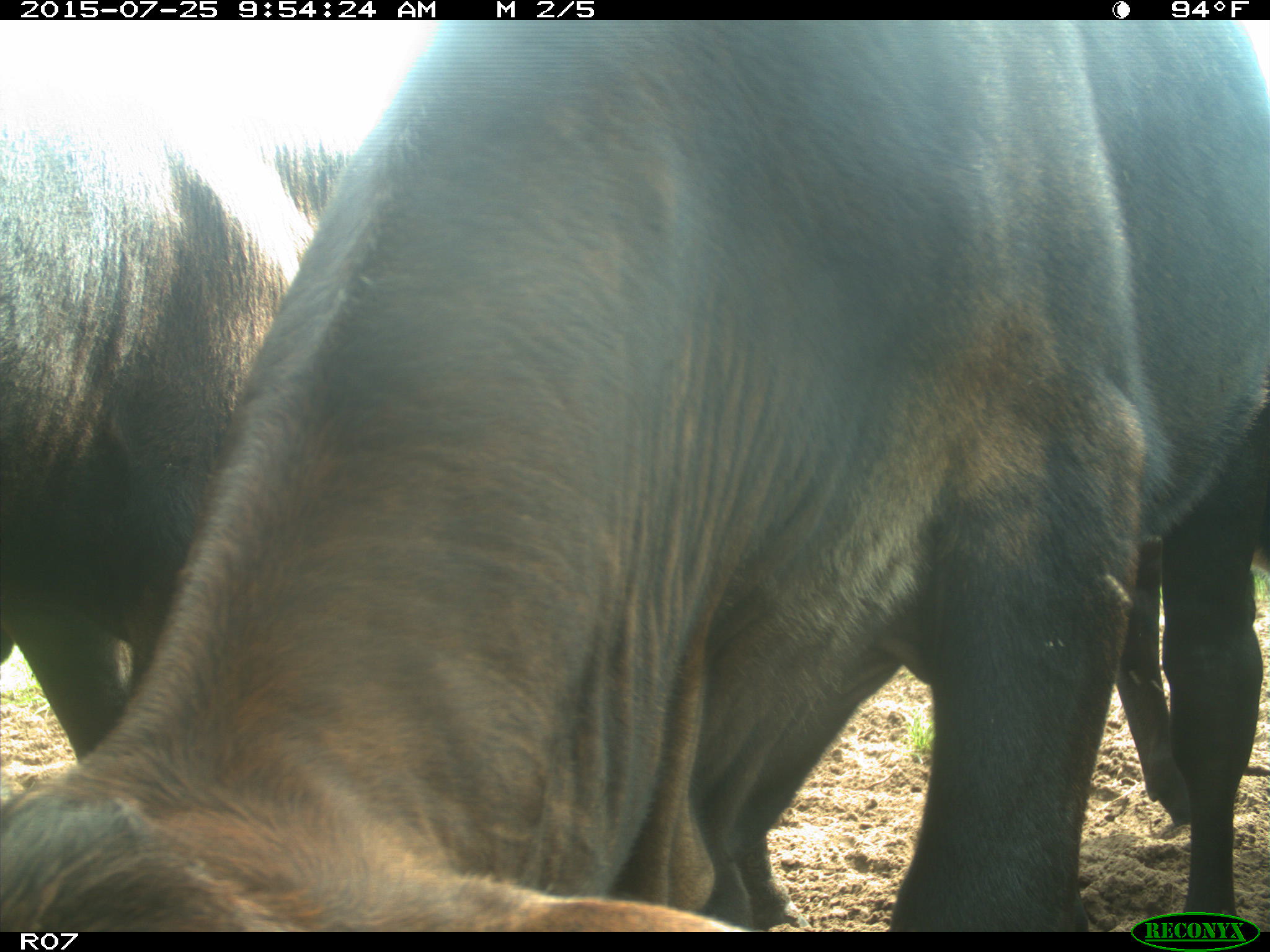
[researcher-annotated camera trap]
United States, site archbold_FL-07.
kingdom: Animalia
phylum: Chordata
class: Mammalia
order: Artiodactyla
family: Bovidae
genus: Bos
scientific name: Bos taurus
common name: domestic cow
Bos taurus (domestic cow).